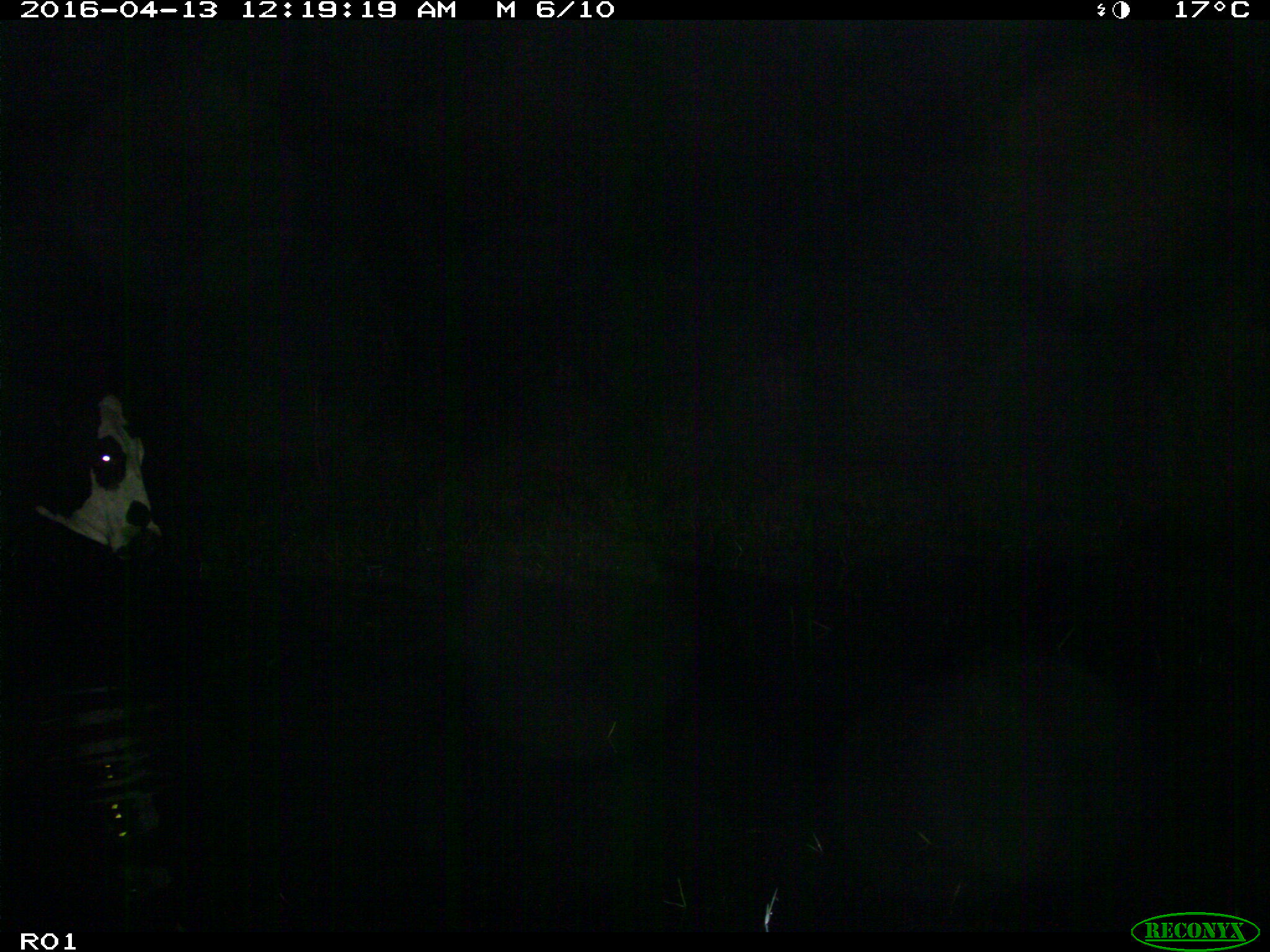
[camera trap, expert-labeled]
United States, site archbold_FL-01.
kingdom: Animalia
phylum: Chordata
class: Mammalia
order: Artiodactyla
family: Bovidae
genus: Bos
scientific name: Bos taurus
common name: domestic cow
Bos taurus (domestic cow).